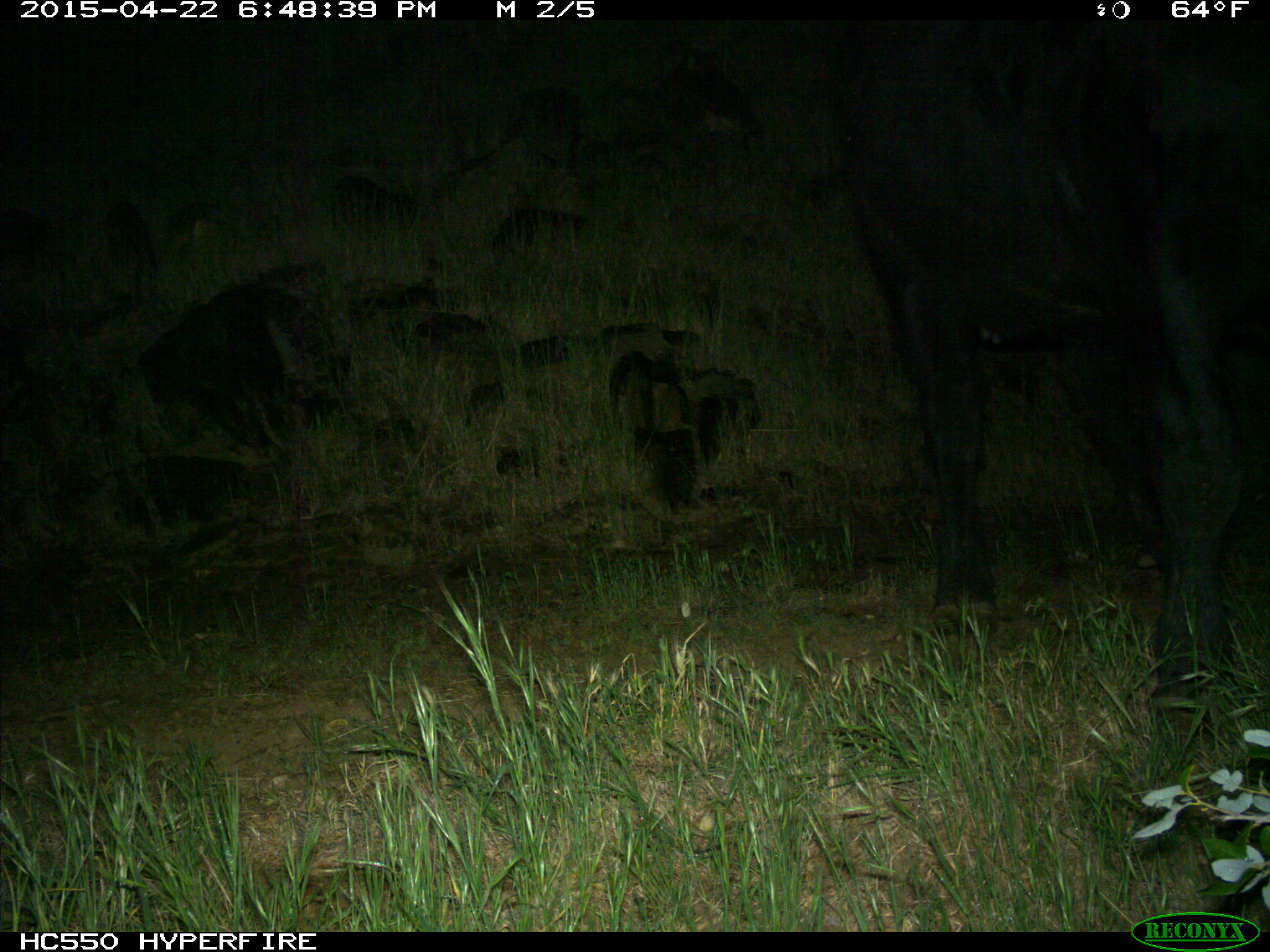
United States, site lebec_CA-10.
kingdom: Animalia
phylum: Chordata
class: Mammalia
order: Artiodactyla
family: Bovidae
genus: Bos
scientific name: Bos taurus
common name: domestic cow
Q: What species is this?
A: Bos taurus (domestic cow).